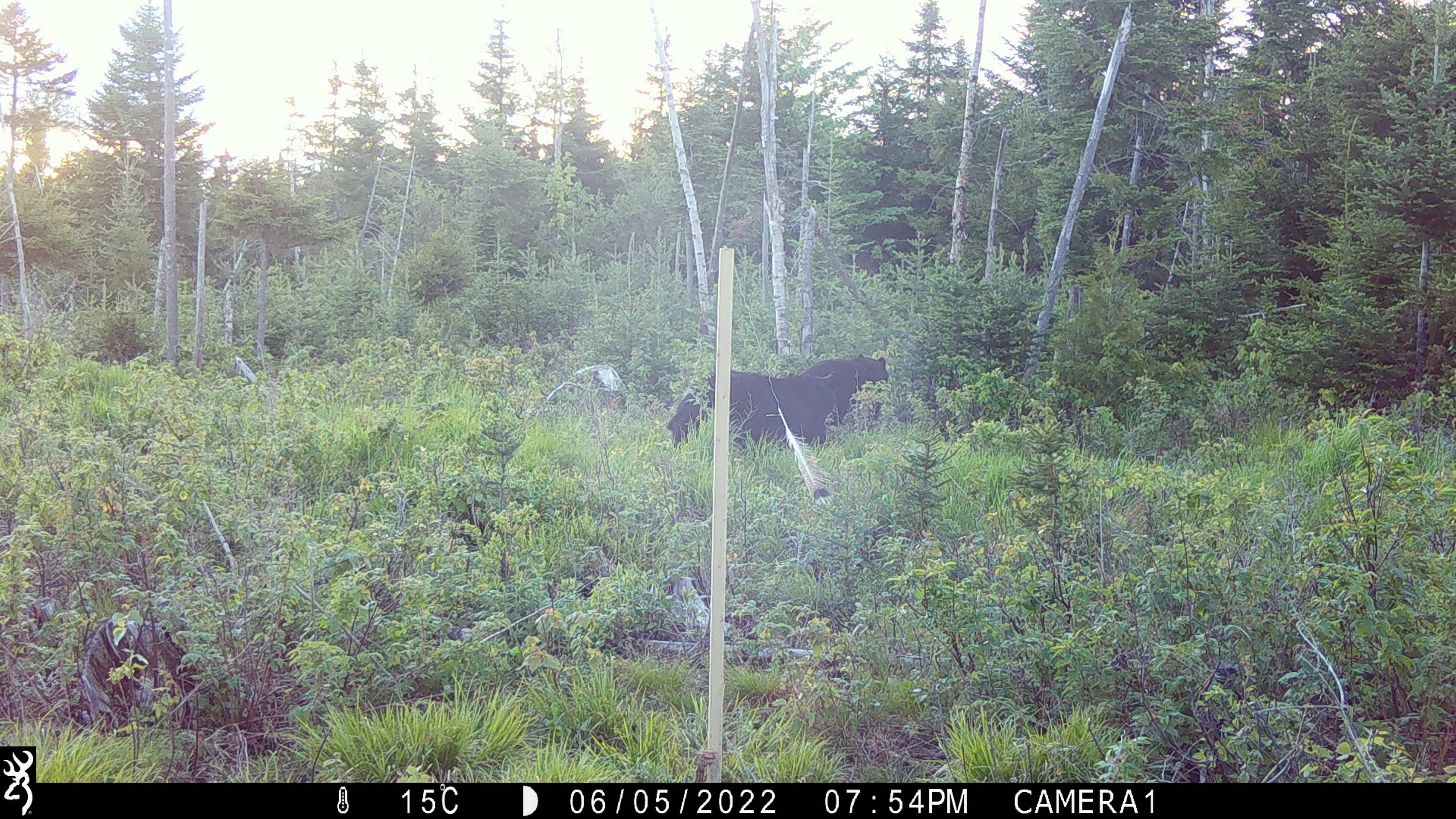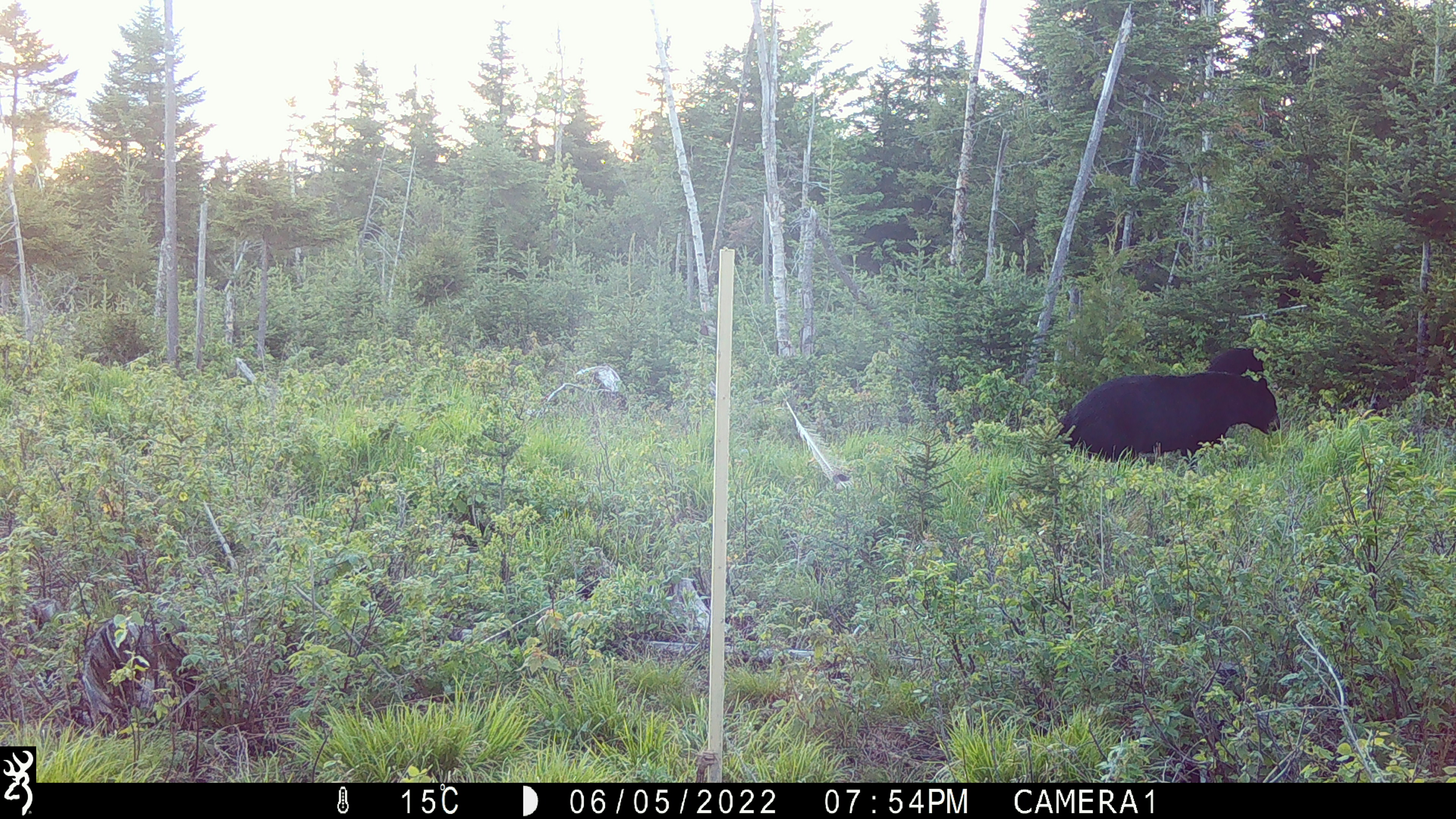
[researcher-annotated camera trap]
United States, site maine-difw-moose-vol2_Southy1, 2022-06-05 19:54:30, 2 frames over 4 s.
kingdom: Animalia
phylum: Chordata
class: Mammalia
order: Carnivora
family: Ursidae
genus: Ursus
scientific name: Ursus americanus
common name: black bear